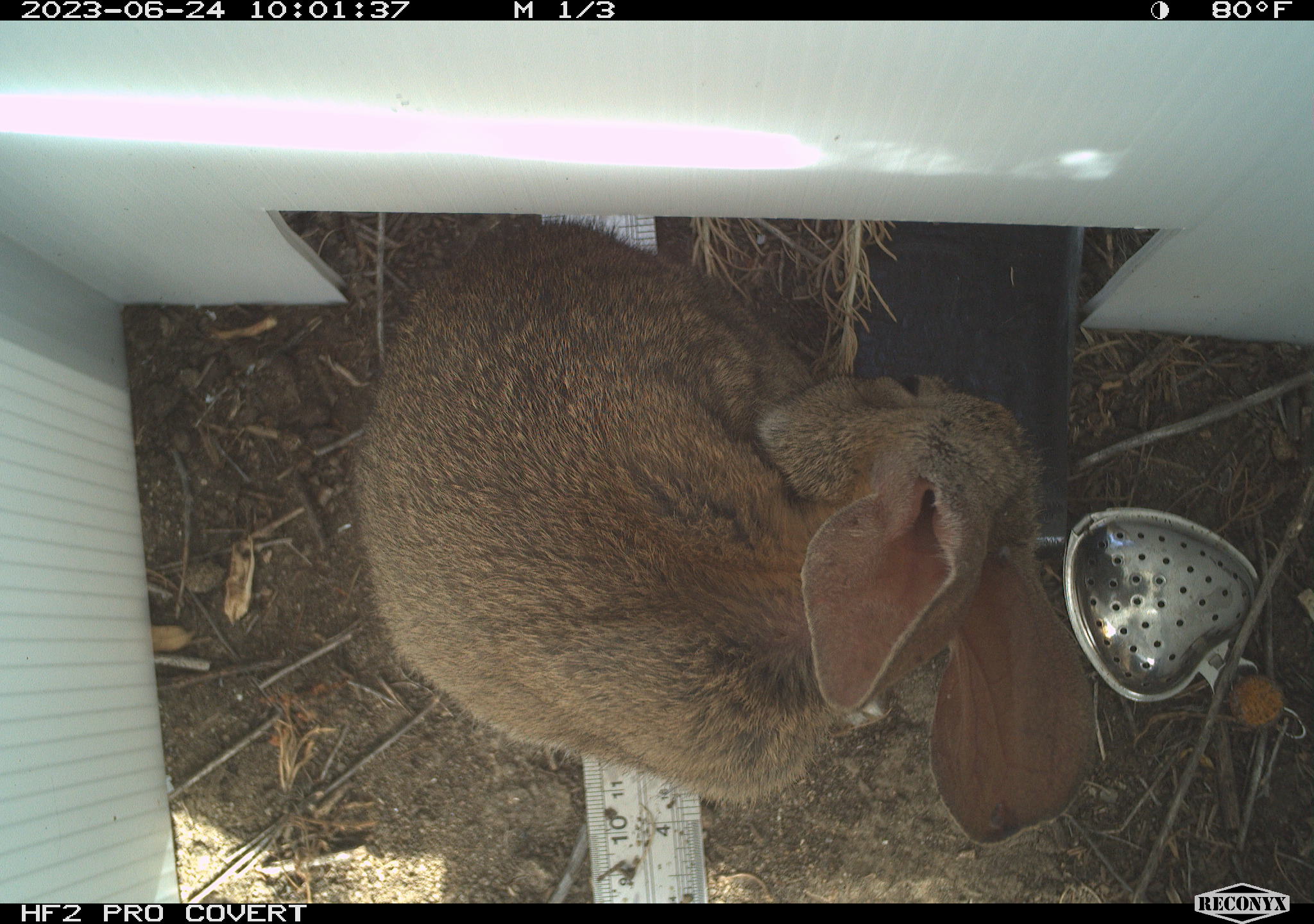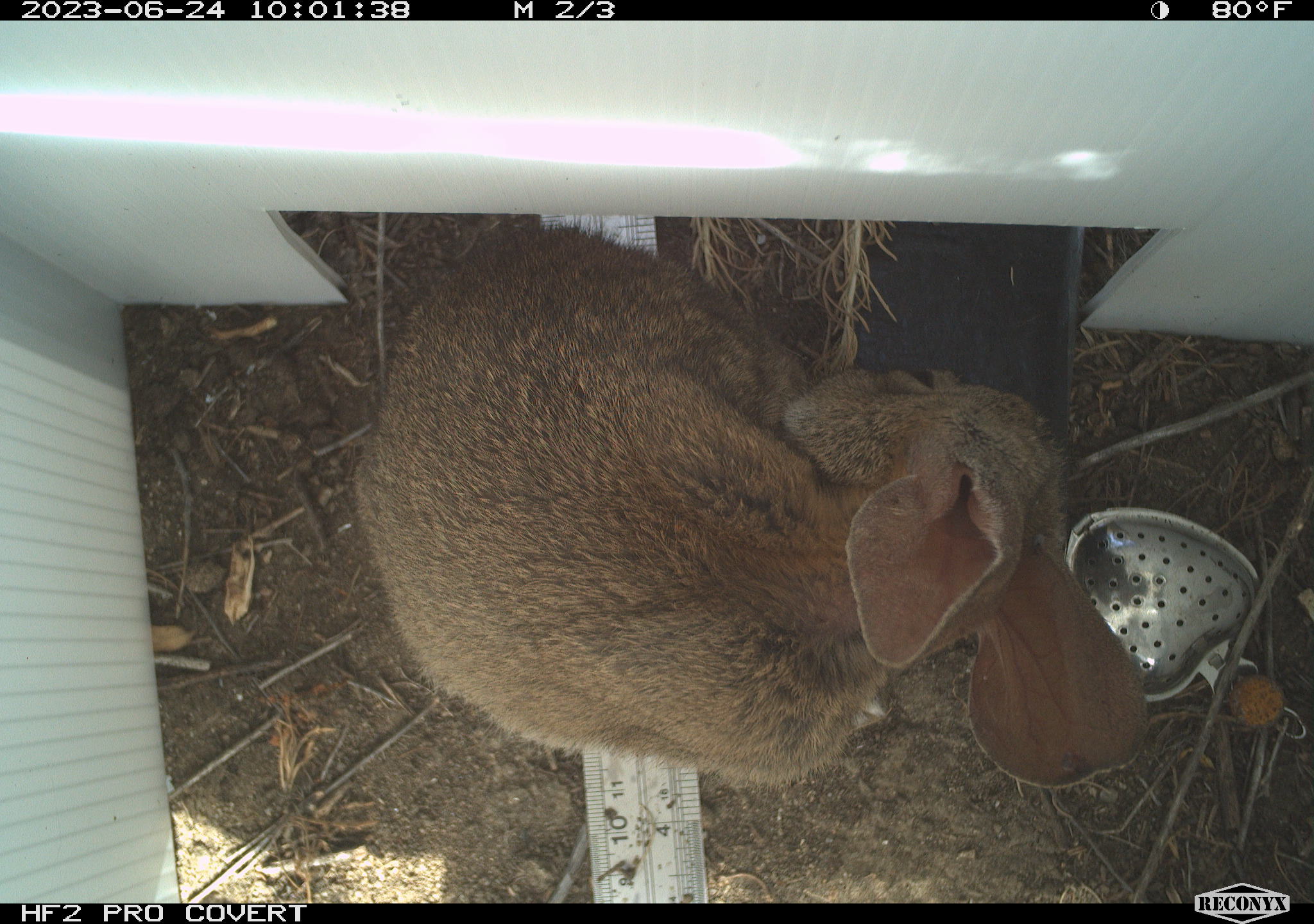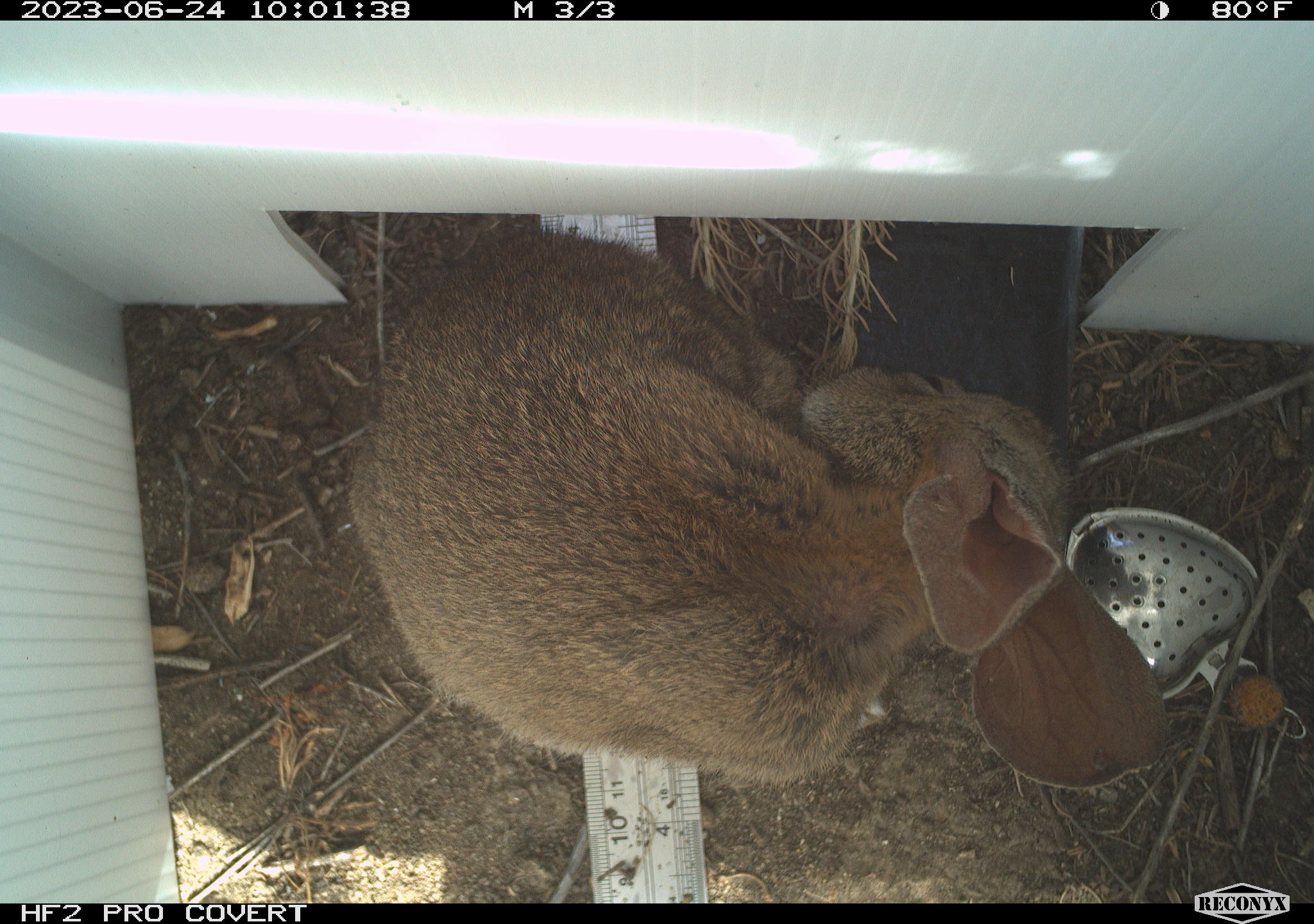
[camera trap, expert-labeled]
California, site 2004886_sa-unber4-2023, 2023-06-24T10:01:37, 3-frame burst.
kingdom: Animalia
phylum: Chordata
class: Mammalia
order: Lagomorpha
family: Leporidae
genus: Sylvilagus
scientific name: Sylvilagus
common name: cottontail rabbits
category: sylvilagus species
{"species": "sylvilagus species (cottontail rabbits) (Sylvilagus)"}